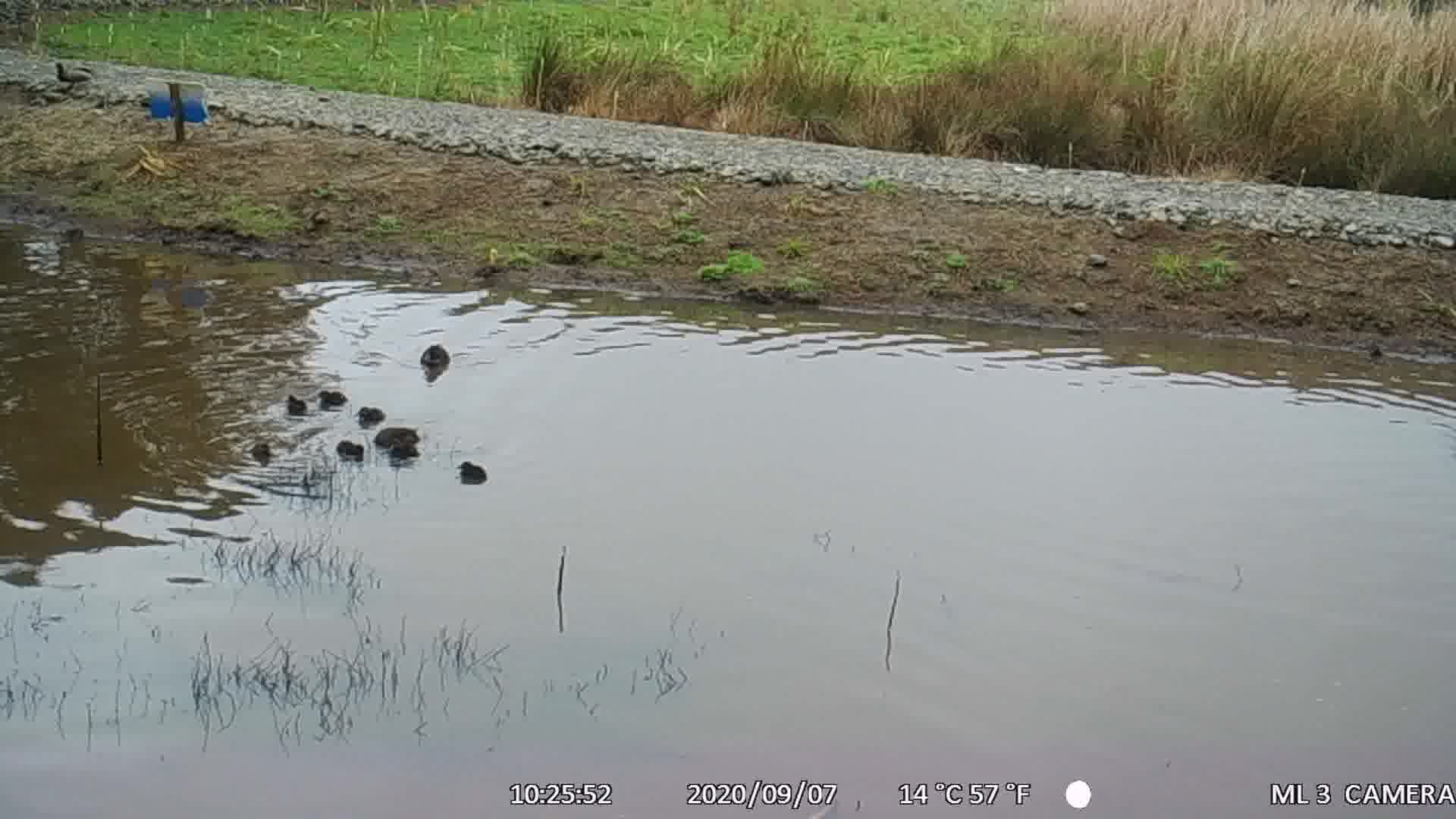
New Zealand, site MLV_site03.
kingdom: Animalia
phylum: Chordata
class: Aves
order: Anseriformes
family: Anatidae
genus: Anas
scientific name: Anas chlorotis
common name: brown teal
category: pateke